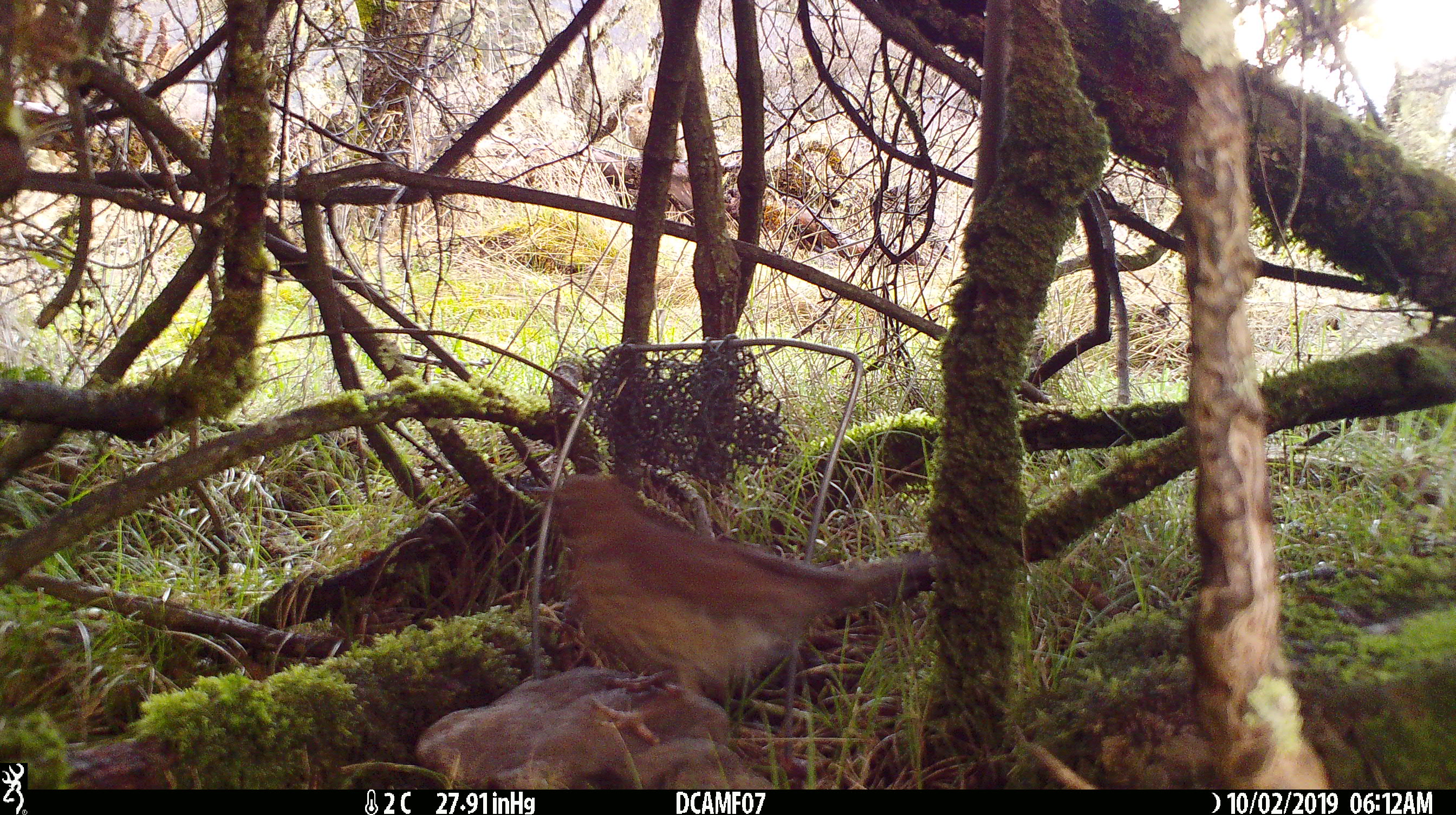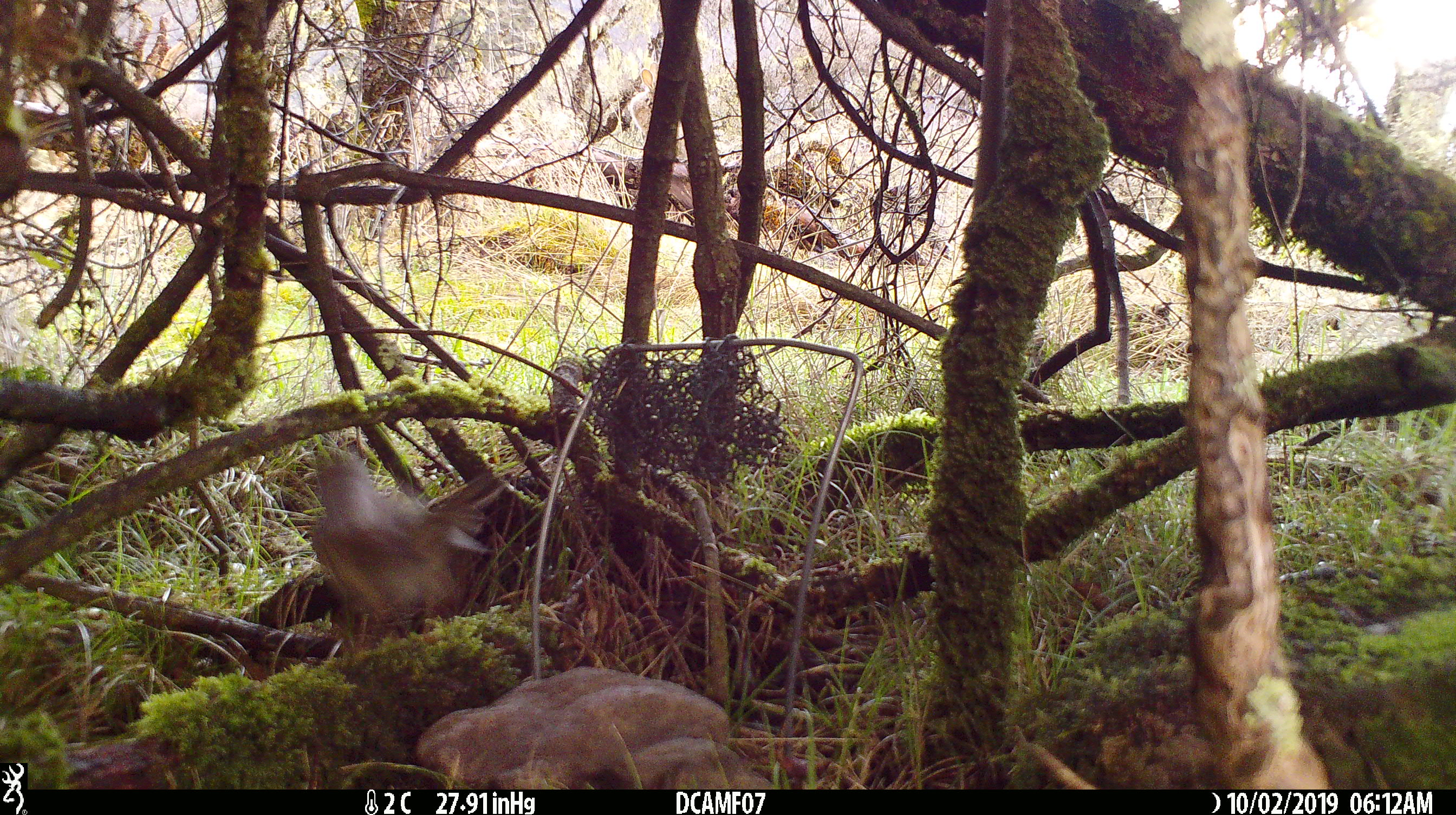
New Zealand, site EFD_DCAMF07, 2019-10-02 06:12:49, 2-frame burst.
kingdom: Animalia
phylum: Chordata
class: Aves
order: Passeriformes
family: Turdidae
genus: Turdus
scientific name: Turdus philomelos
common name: song thrush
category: thrush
Thrush (song thrush) (Turdus philomelos).